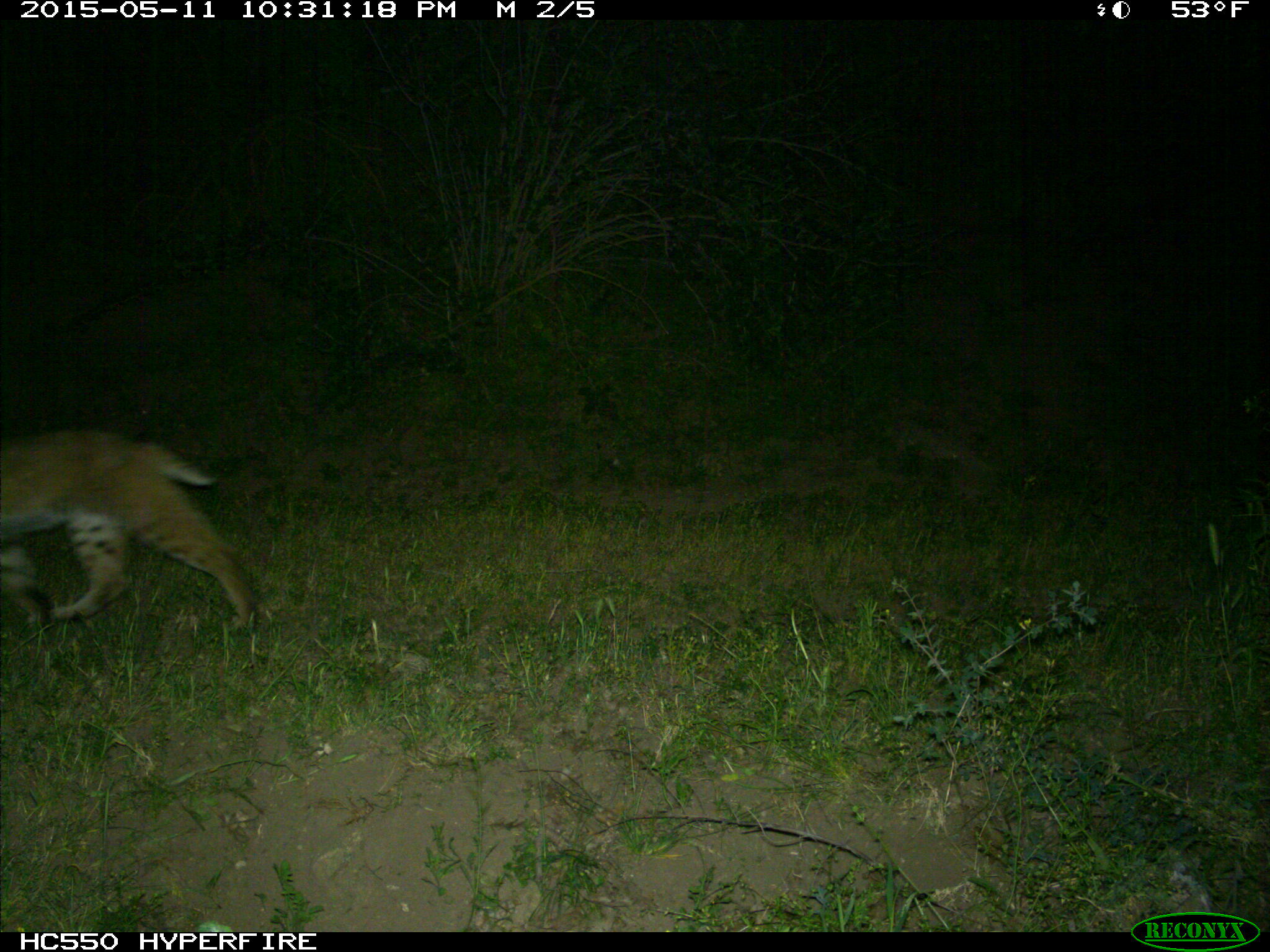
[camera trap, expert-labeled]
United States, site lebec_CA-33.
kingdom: Animalia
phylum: Chordata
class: Mammalia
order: Carnivora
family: Felidae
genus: Lynx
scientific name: Lynx rufus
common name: bobcat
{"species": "Lynx rufus (bobcat)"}